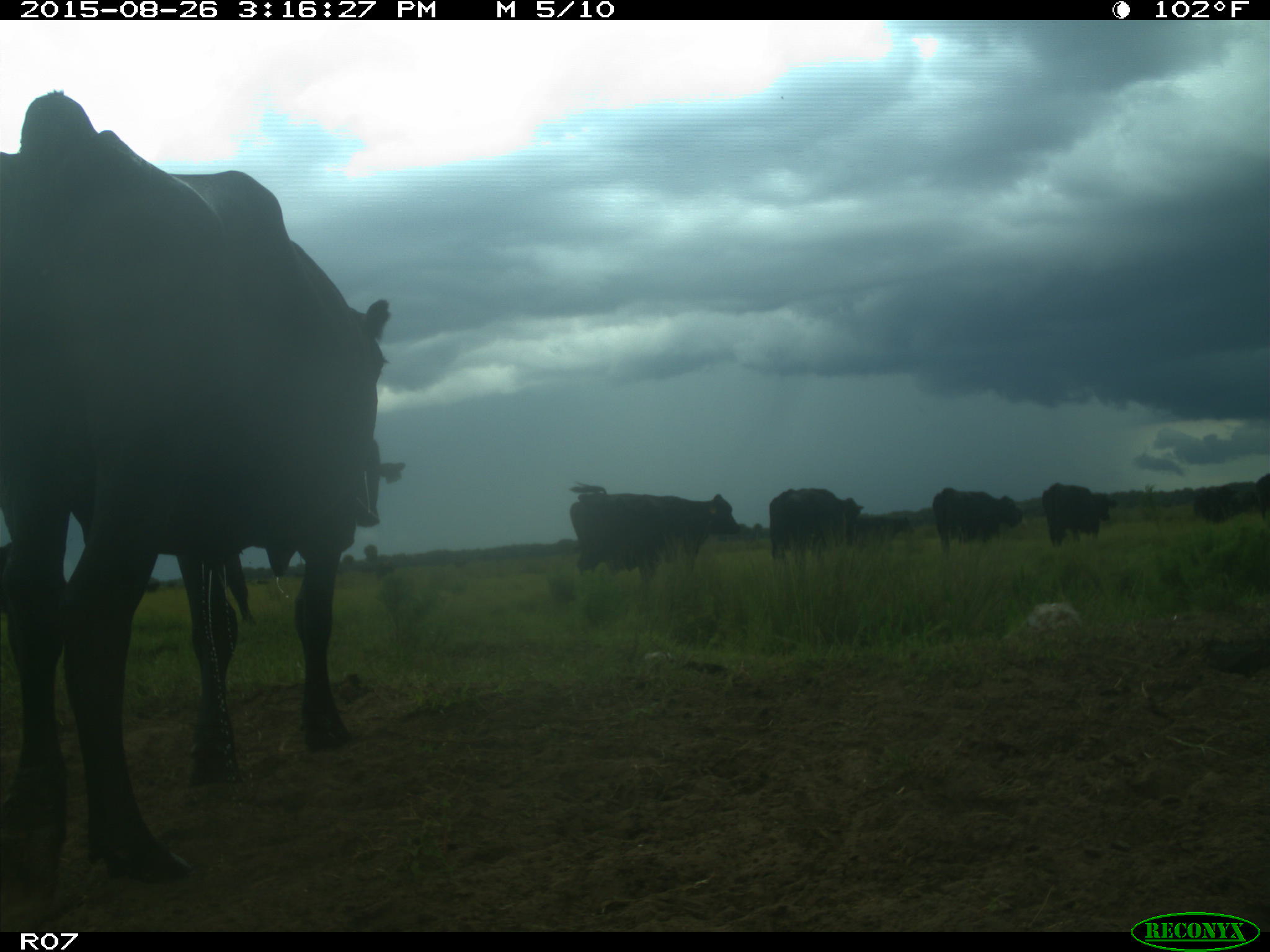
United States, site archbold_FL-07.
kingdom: Animalia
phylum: Chordata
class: Mammalia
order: Artiodactyla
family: Bovidae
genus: Bos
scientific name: Bos taurus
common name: domestic cow